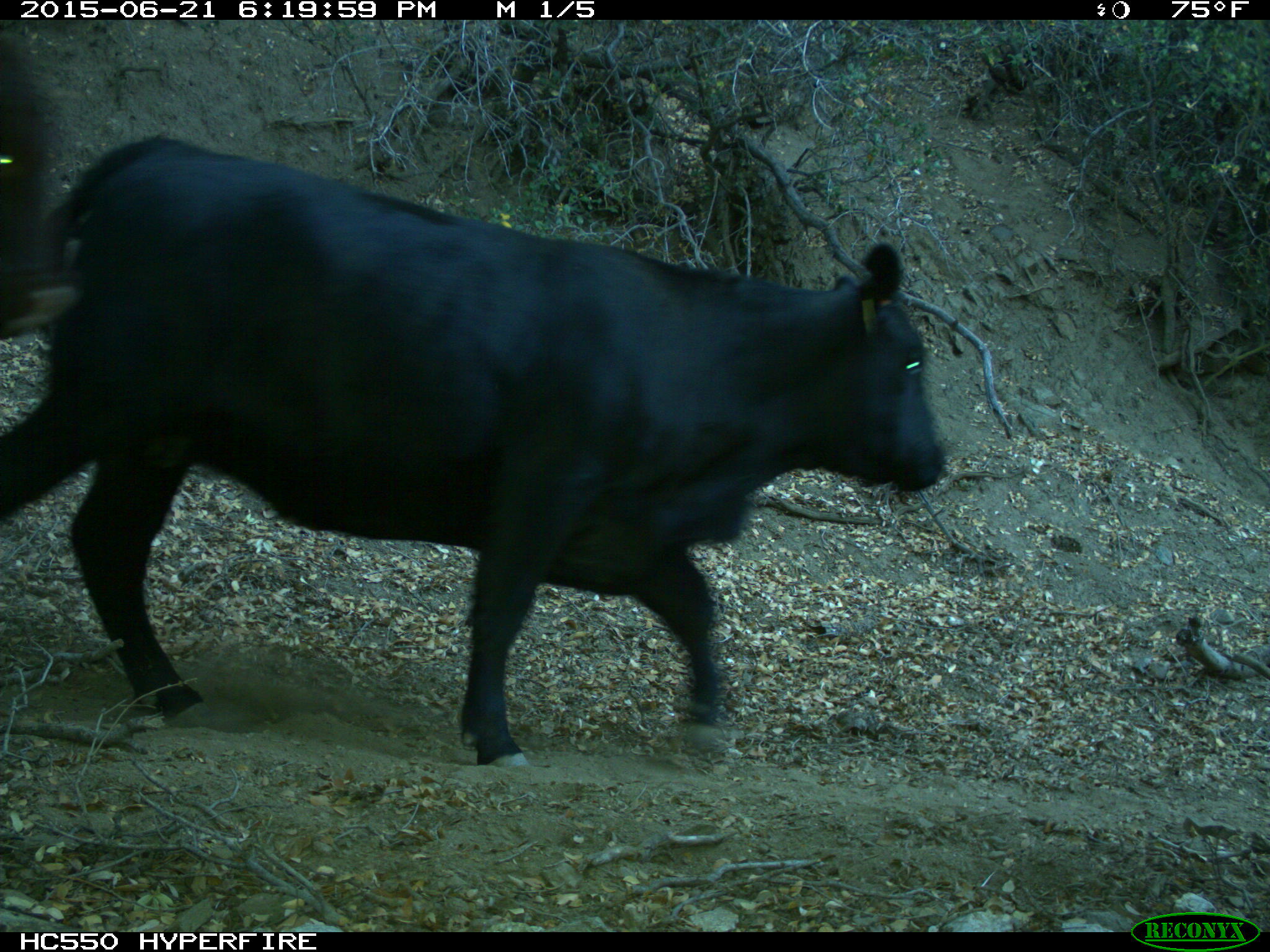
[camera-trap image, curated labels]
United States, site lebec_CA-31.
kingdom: Animalia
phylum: Chordata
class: Mammalia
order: Artiodactyla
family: Bovidae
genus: Bos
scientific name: Bos taurus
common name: domestic cow